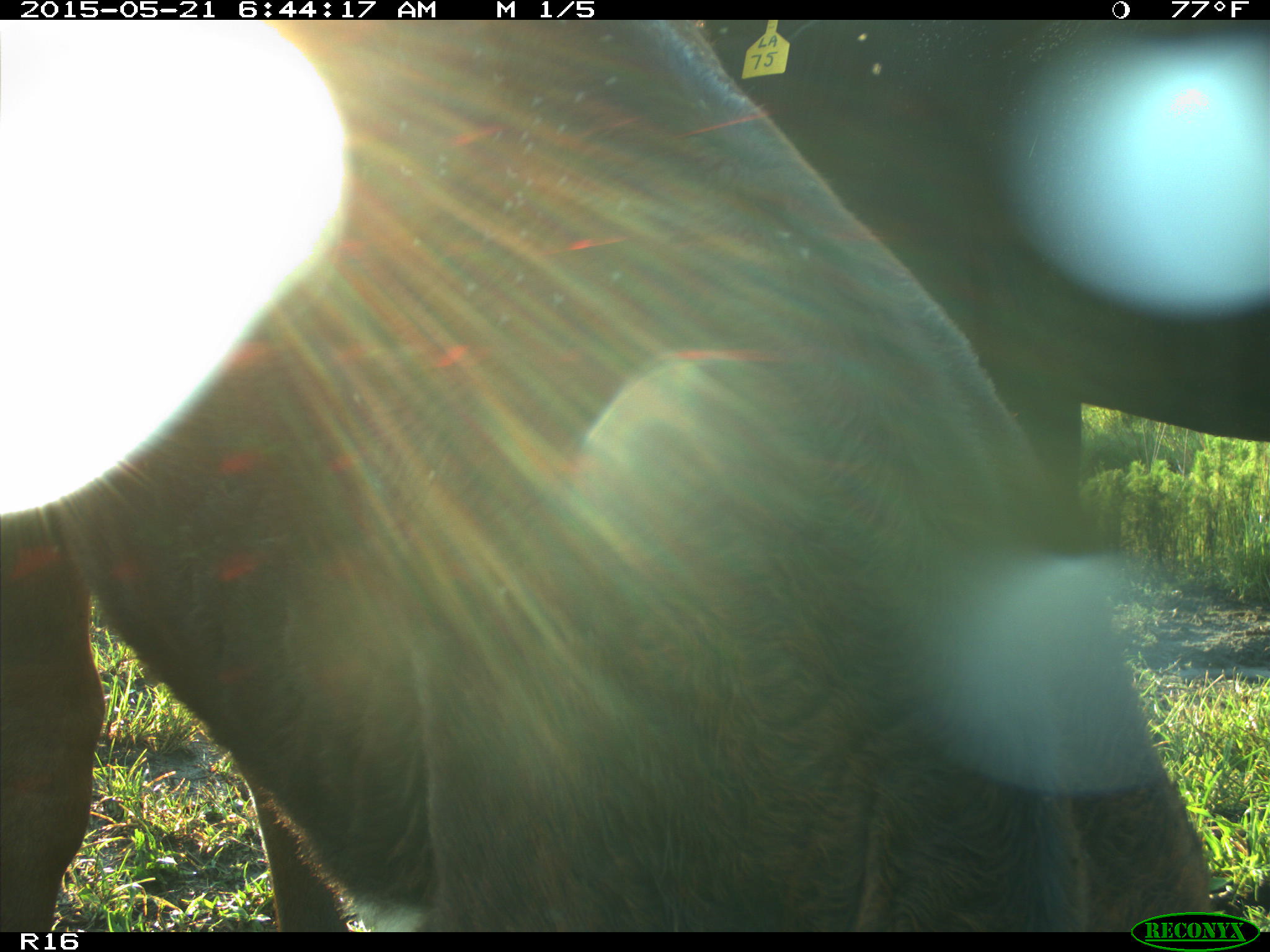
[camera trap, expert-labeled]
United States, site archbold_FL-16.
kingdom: Animalia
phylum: Chordata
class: Mammalia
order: Artiodactyla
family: Bovidae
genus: Bos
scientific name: Bos taurus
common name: domestic cow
Bos taurus (domestic cow).